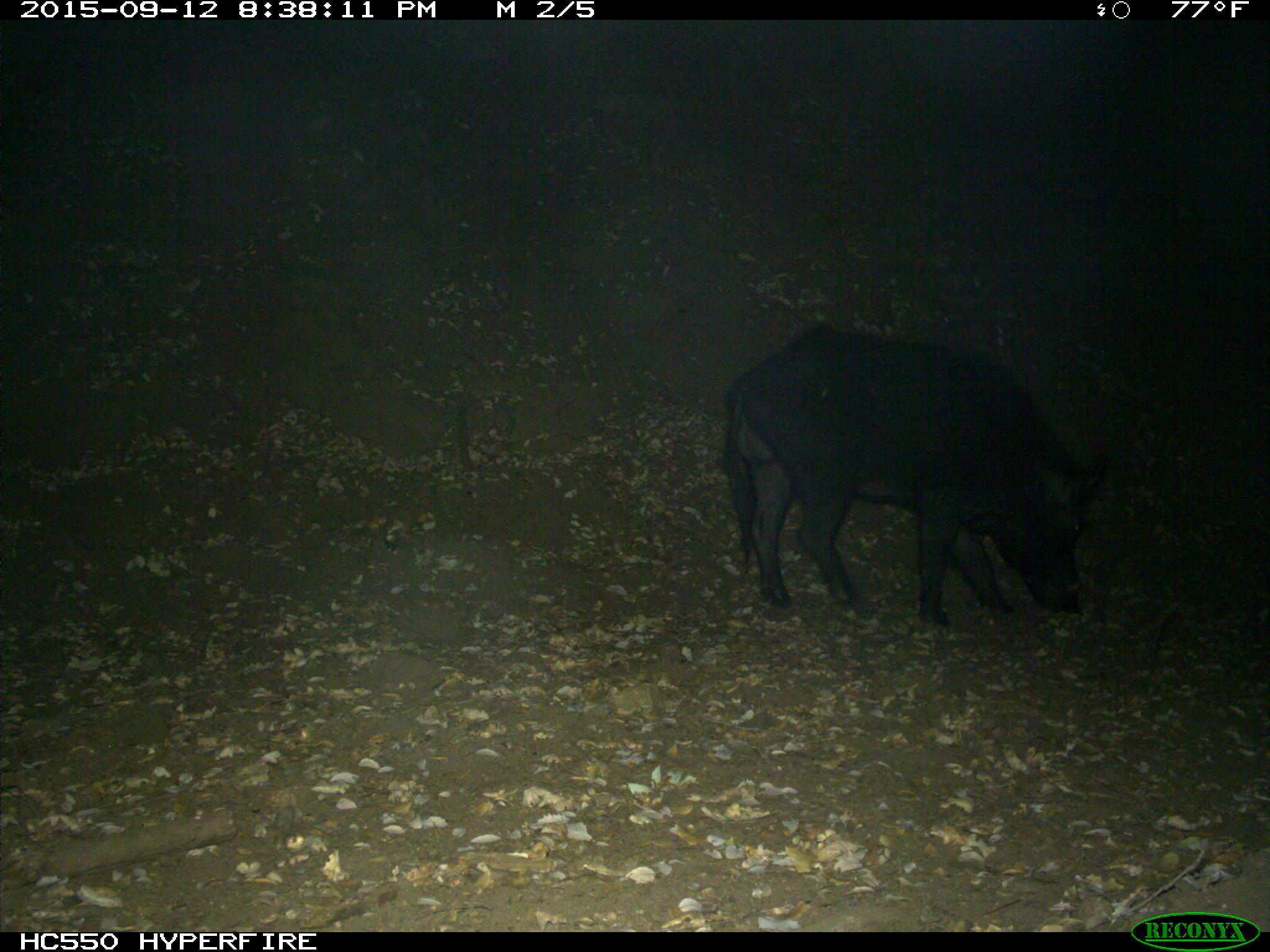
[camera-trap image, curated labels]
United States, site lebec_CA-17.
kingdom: Animalia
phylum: Chordata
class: Mammalia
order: Artiodactyla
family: Suidae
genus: Sus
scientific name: Sus scrofa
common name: wild boar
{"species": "Sus scrofa (wild boar)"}